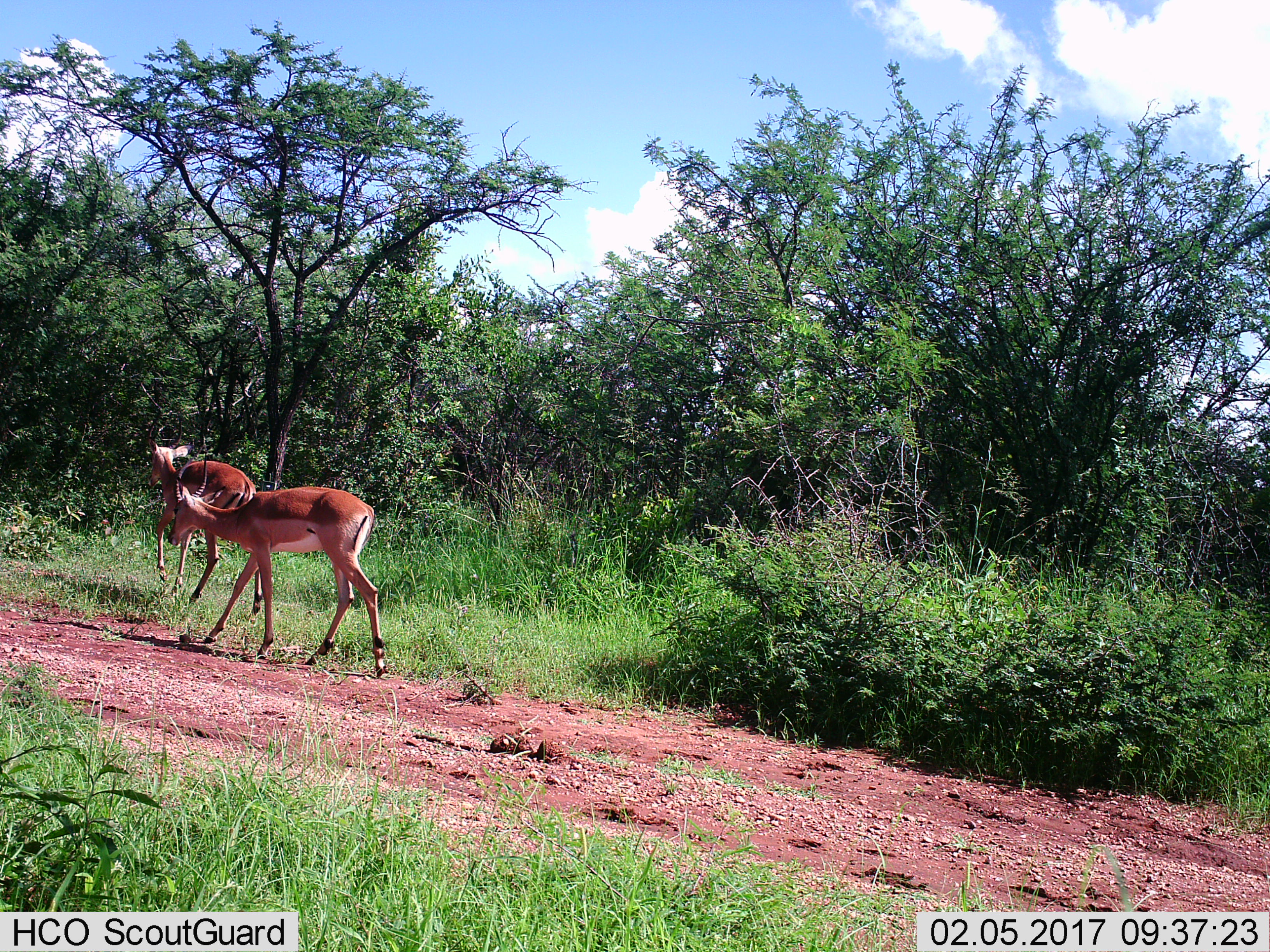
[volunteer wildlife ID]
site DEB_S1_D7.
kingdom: Animalia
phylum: Chordata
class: Mammalia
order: Artiodactyla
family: Bovidae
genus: Aepyceros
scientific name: Aepyceros melampus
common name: impala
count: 2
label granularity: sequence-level